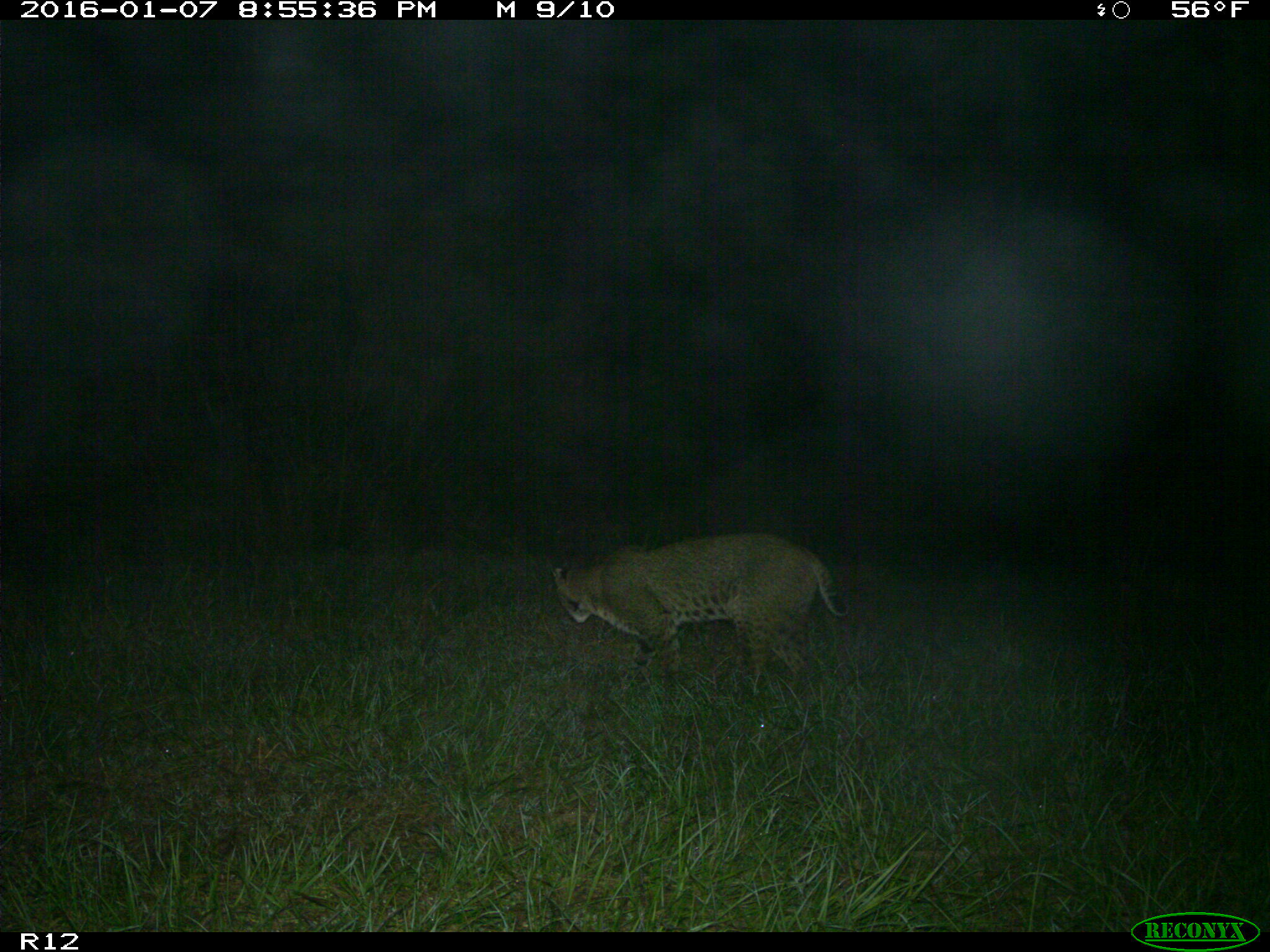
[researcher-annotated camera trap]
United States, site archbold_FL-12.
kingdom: Animalia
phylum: Chordata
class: Mammalia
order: Carnivora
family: Felidae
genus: Lynx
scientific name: Lynx rufus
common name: bobcat